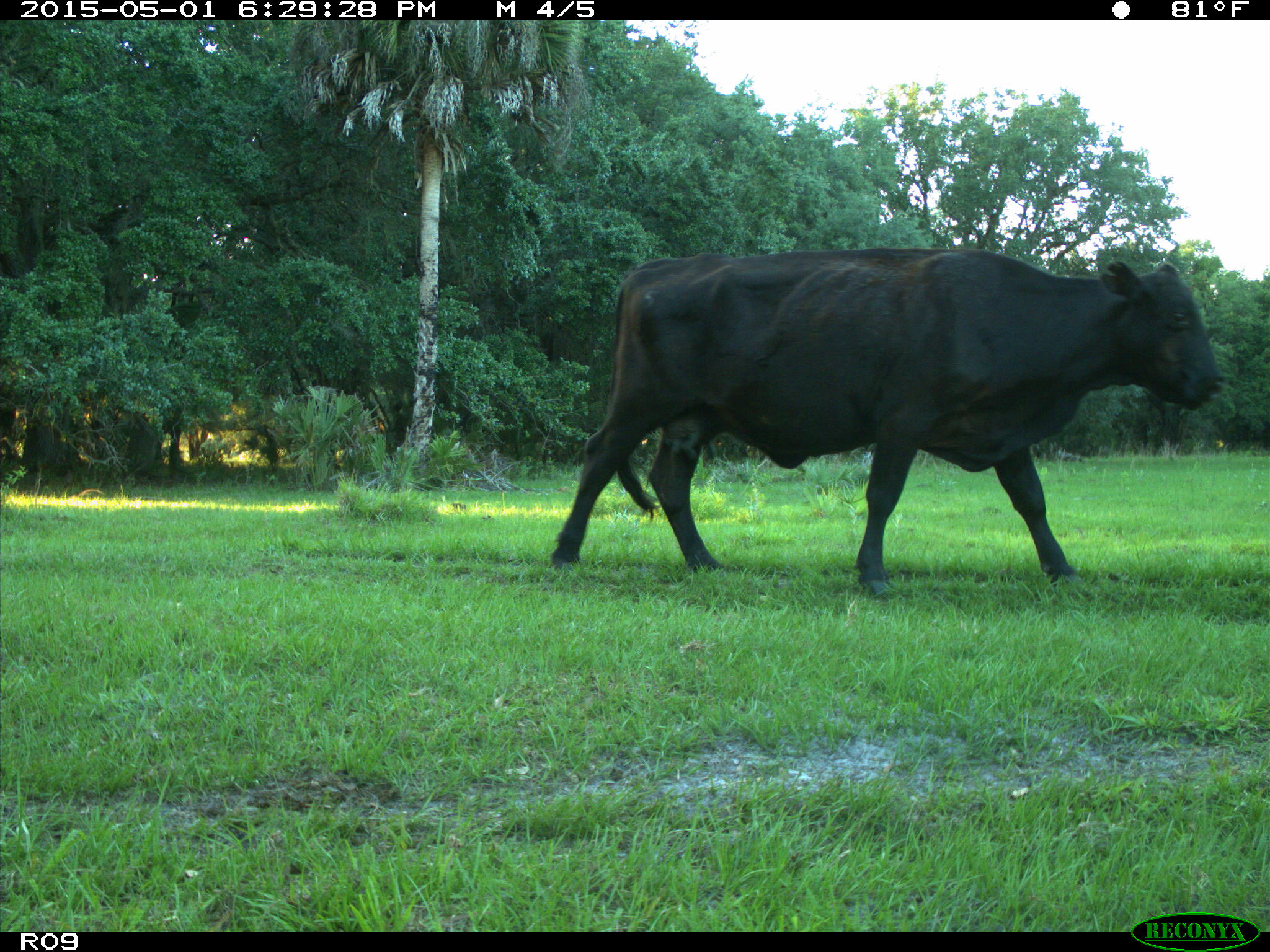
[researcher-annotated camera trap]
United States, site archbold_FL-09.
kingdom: Animalia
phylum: Chordata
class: Mammalia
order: Artiodactyla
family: Bovidae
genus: Bos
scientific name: Bos taurus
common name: domestic cow